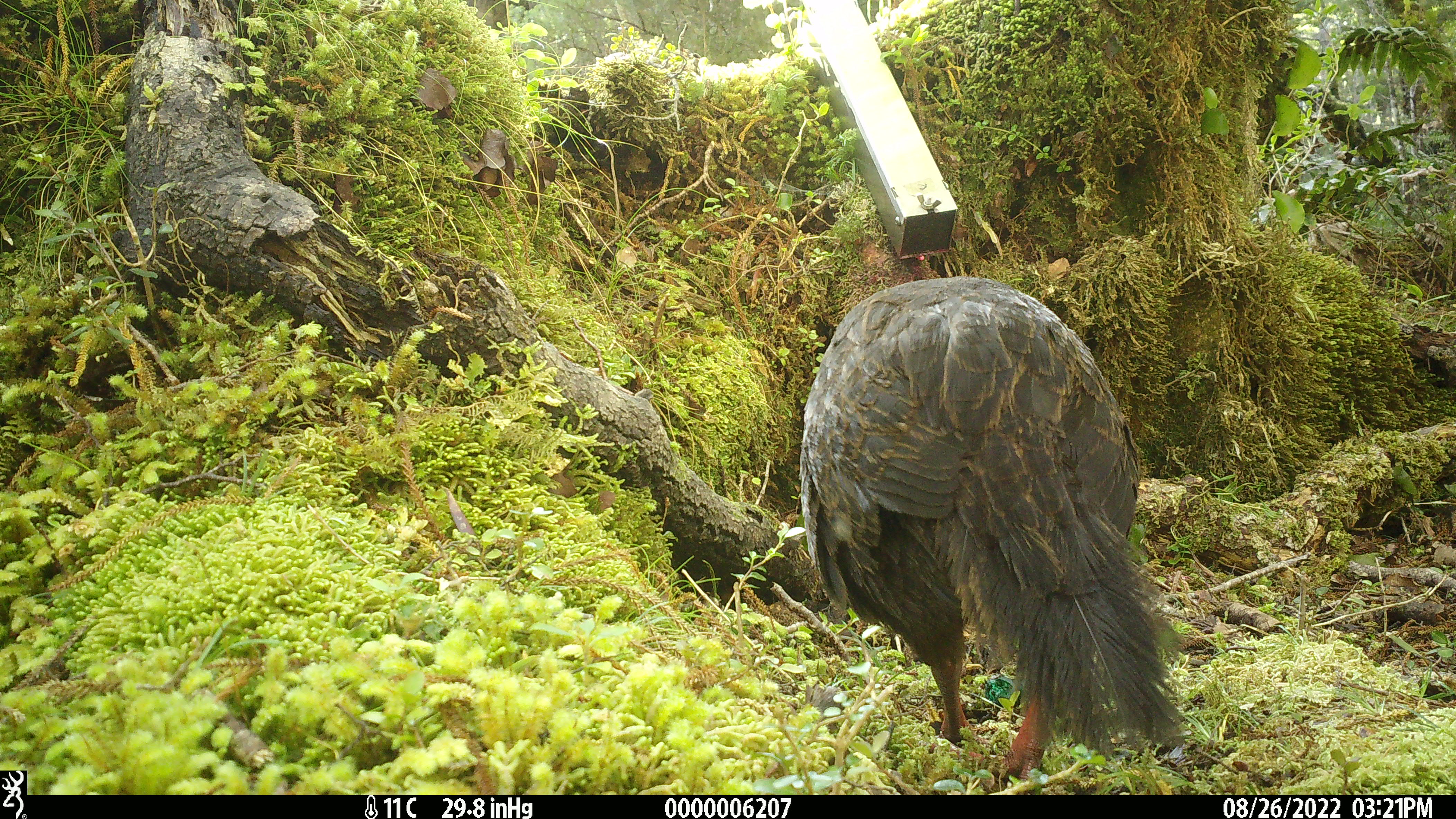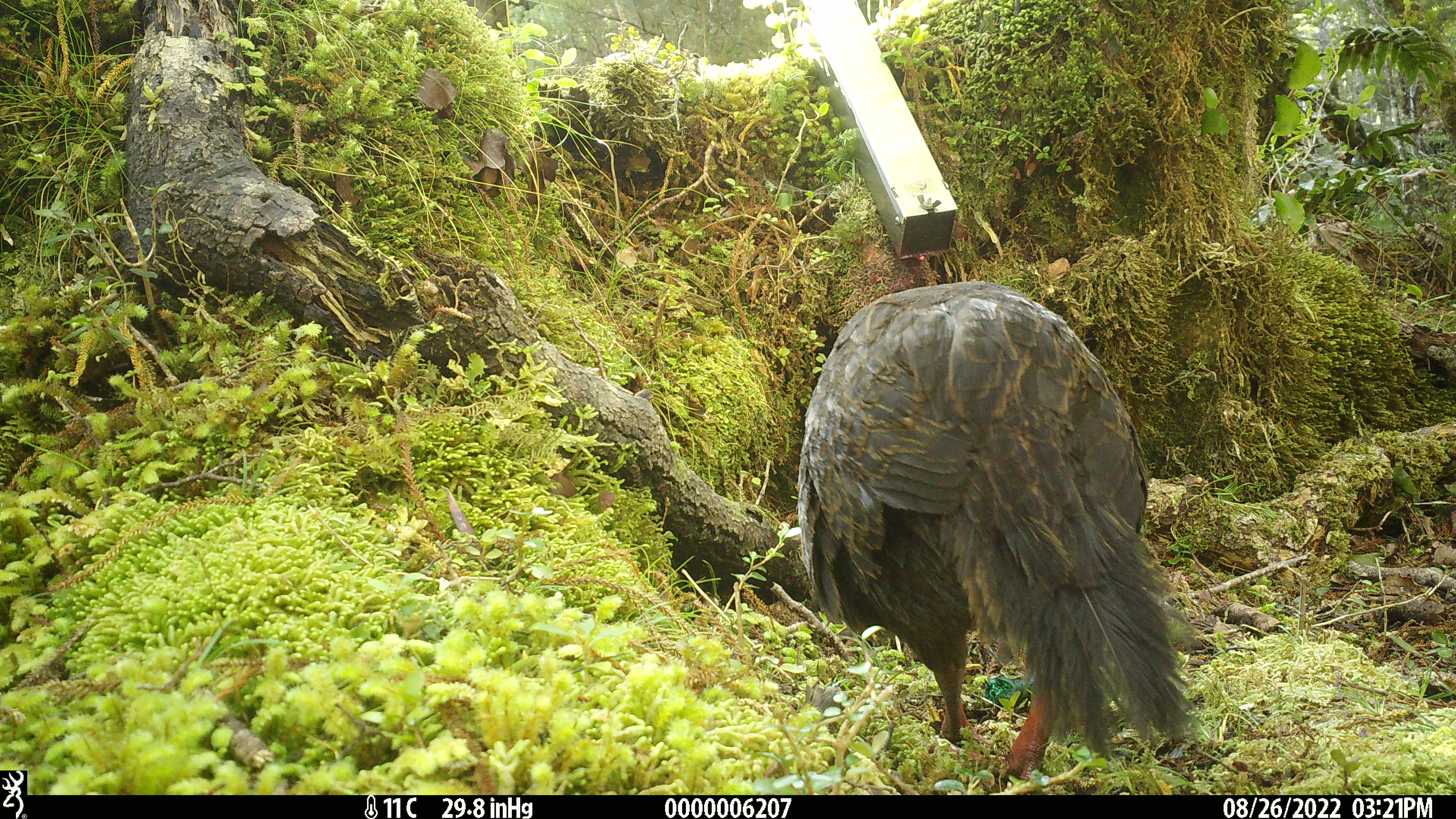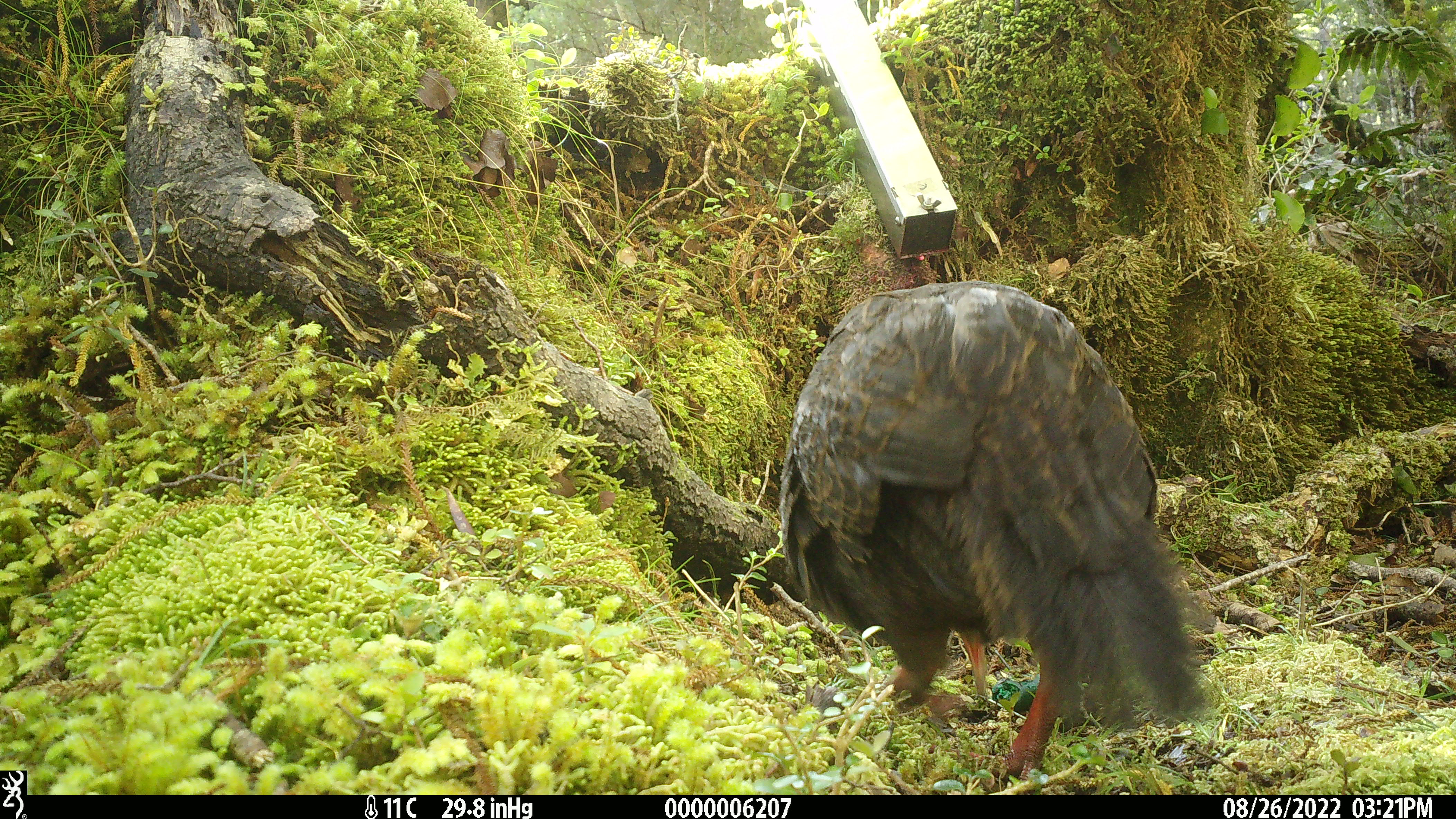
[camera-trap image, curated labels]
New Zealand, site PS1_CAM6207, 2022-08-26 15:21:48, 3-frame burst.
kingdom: Animalia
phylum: Chordata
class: Aves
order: Gruiformes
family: Rallidae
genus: Gallirallus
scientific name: Gallirallus australis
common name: weka